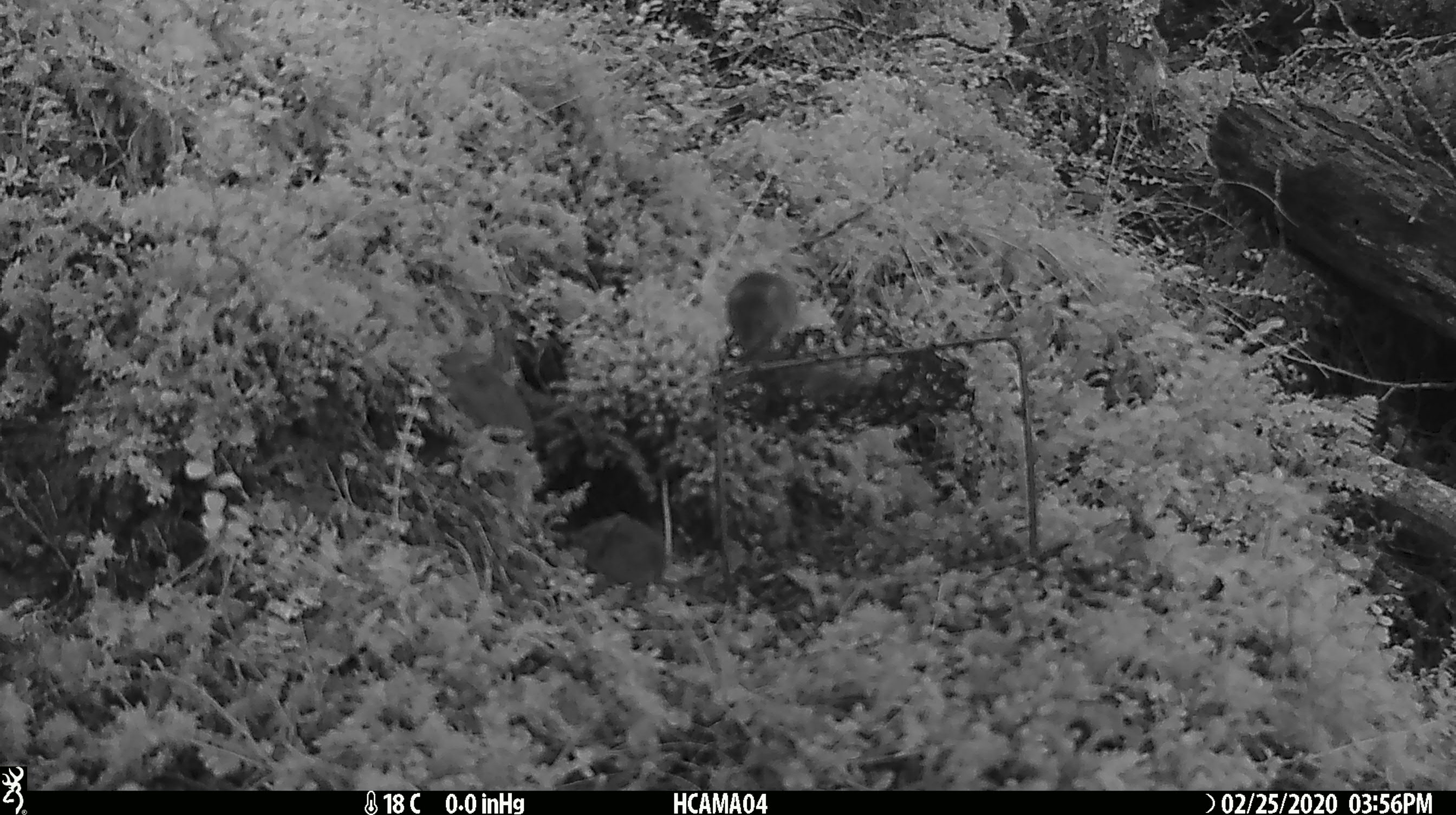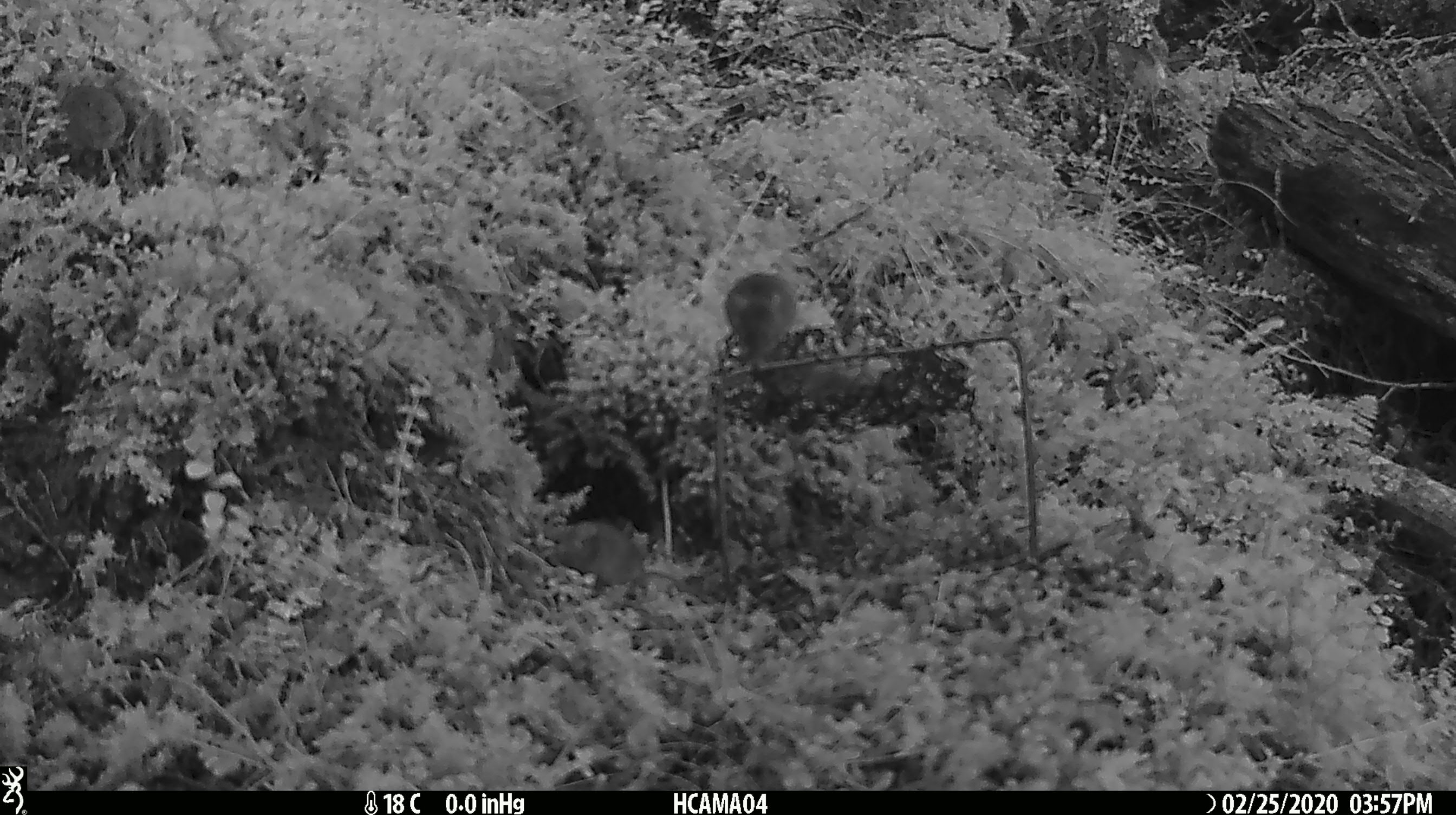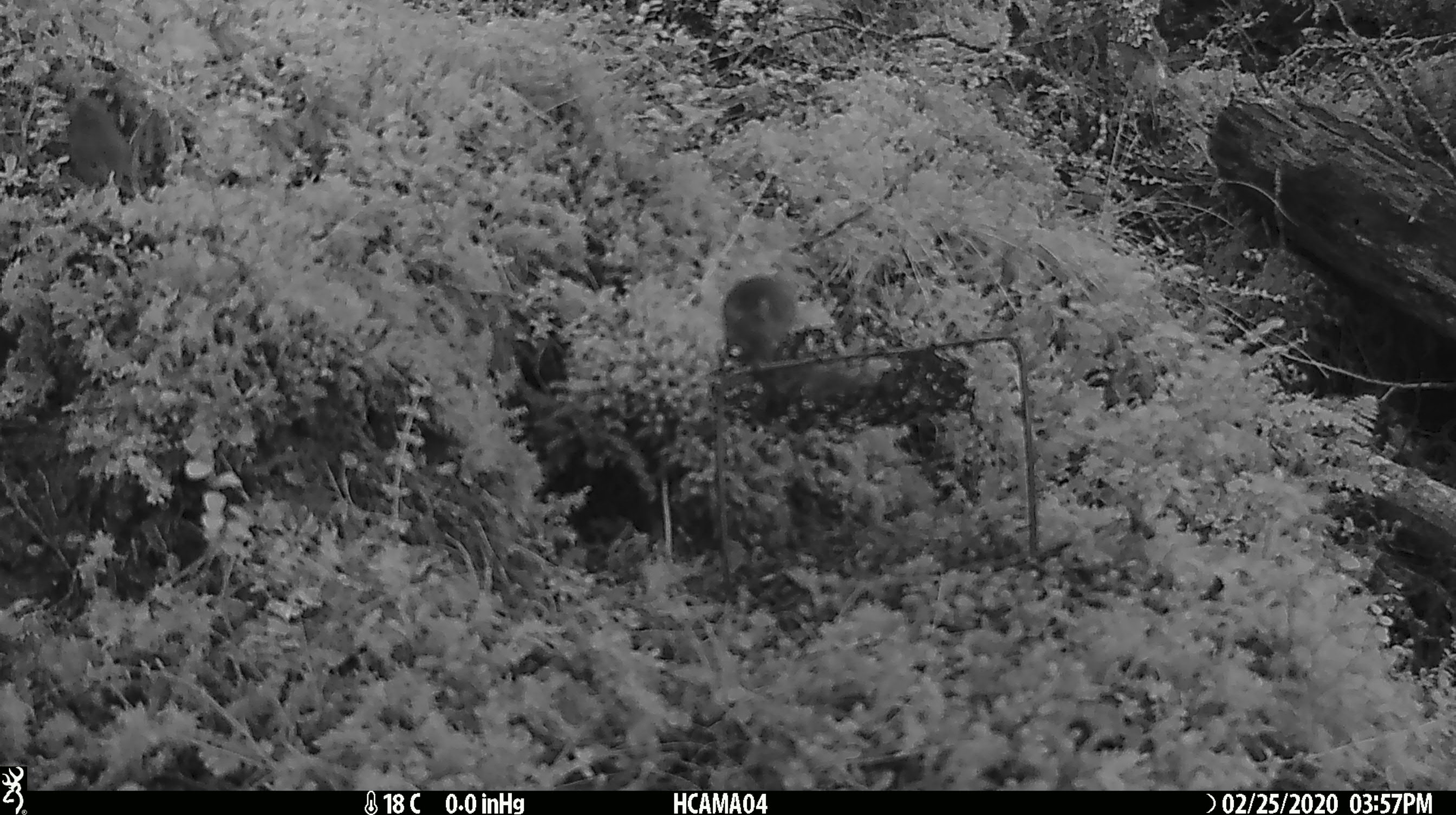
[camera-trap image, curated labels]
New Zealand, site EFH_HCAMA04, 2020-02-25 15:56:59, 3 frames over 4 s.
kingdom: Animalia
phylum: Chordata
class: Mammalia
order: Rodentia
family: Muridae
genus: Mus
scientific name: Mus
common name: mouse